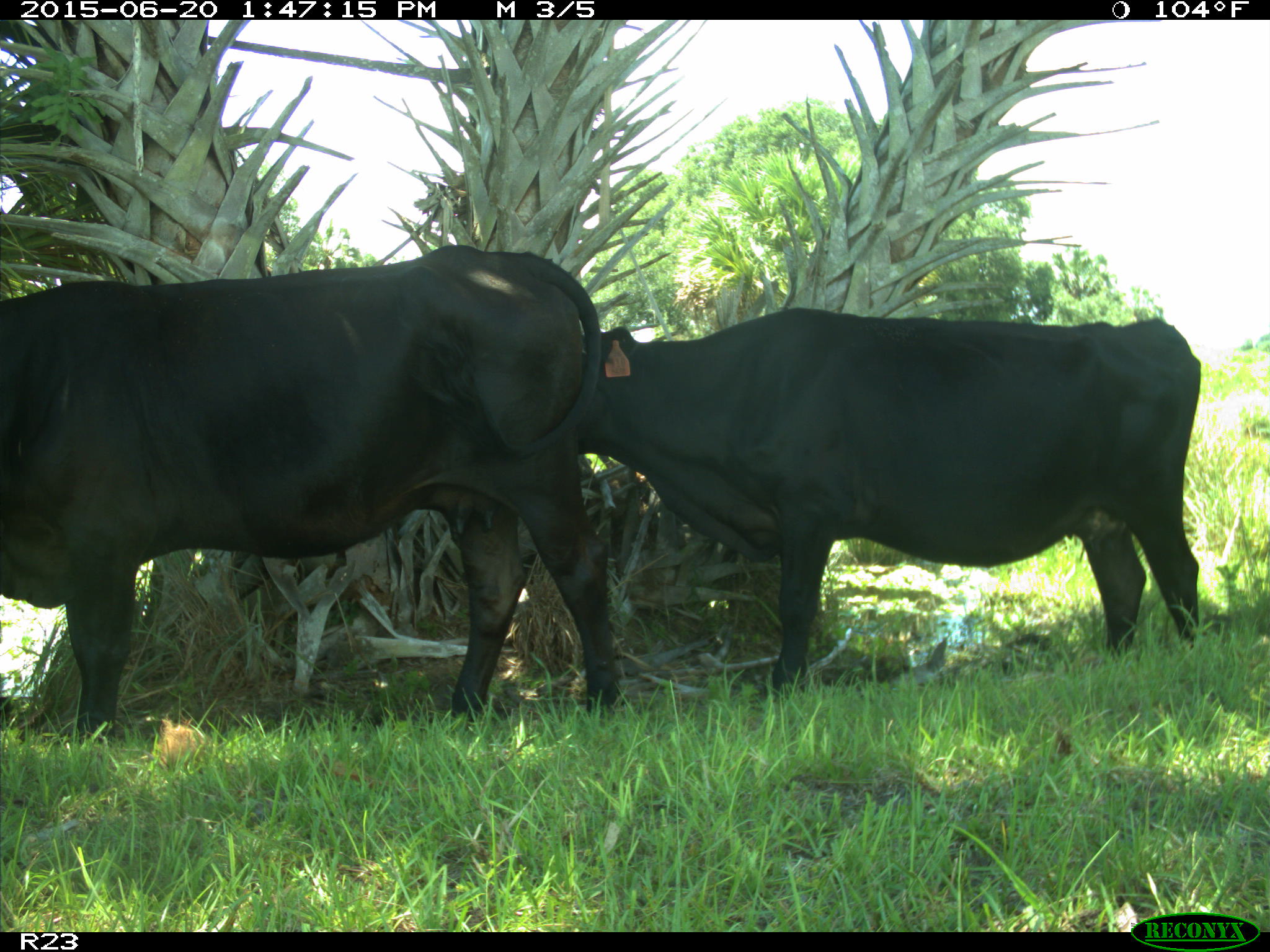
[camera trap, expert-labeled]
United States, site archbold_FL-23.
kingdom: Animalia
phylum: Chordata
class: Aves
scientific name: Aves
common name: birds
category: unidentified bird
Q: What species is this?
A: Unidentified bird (birds) (Aves).